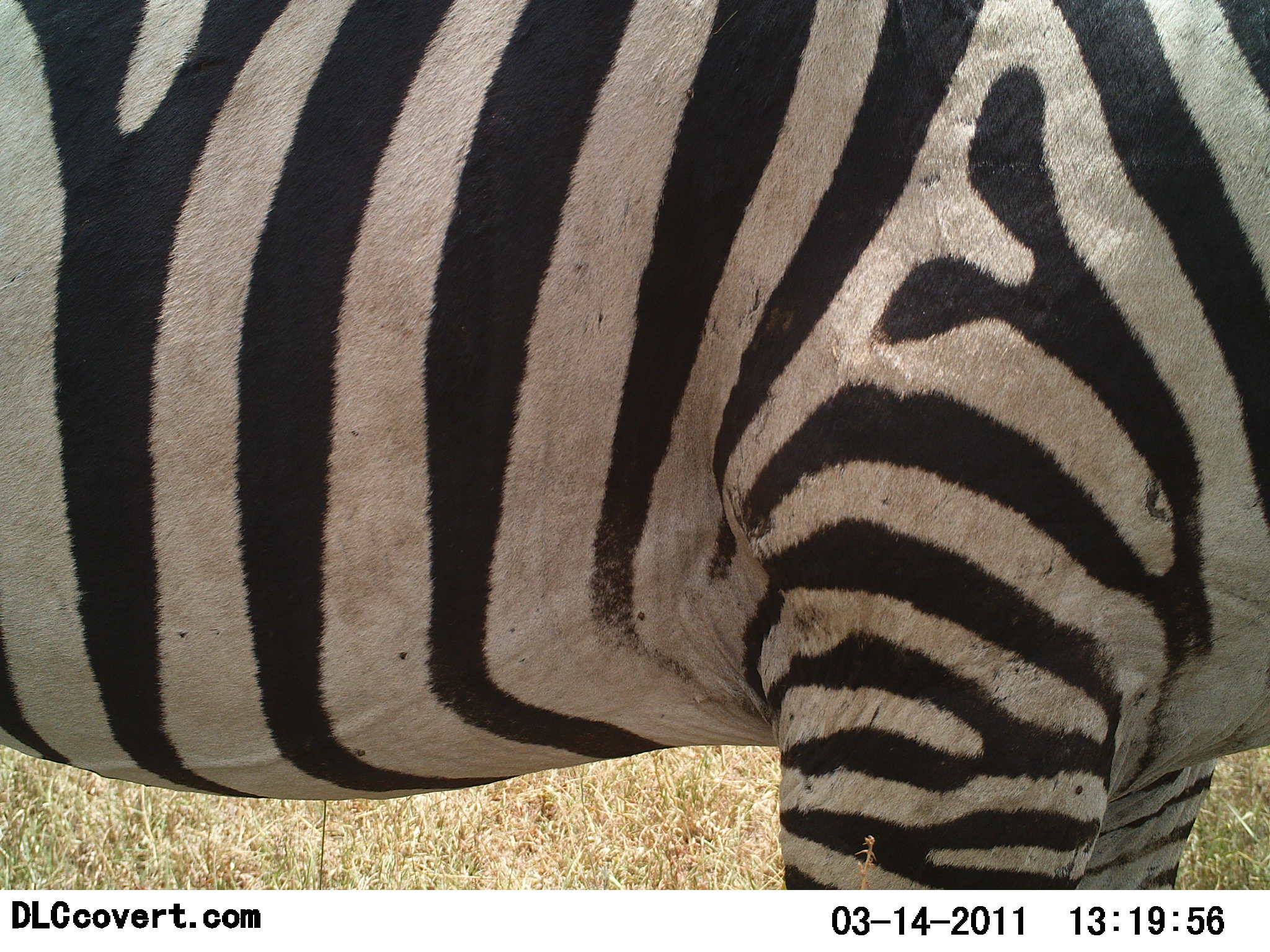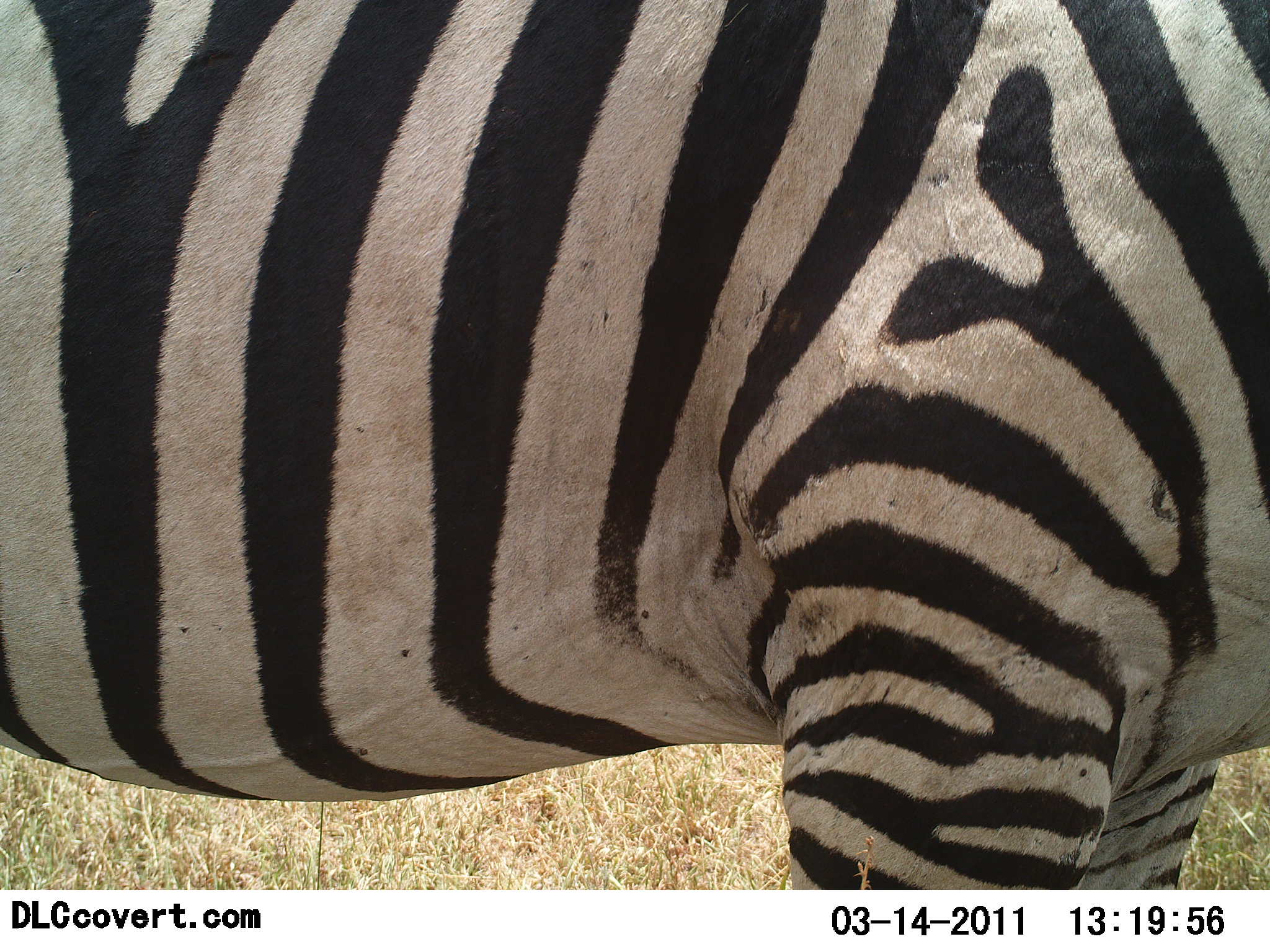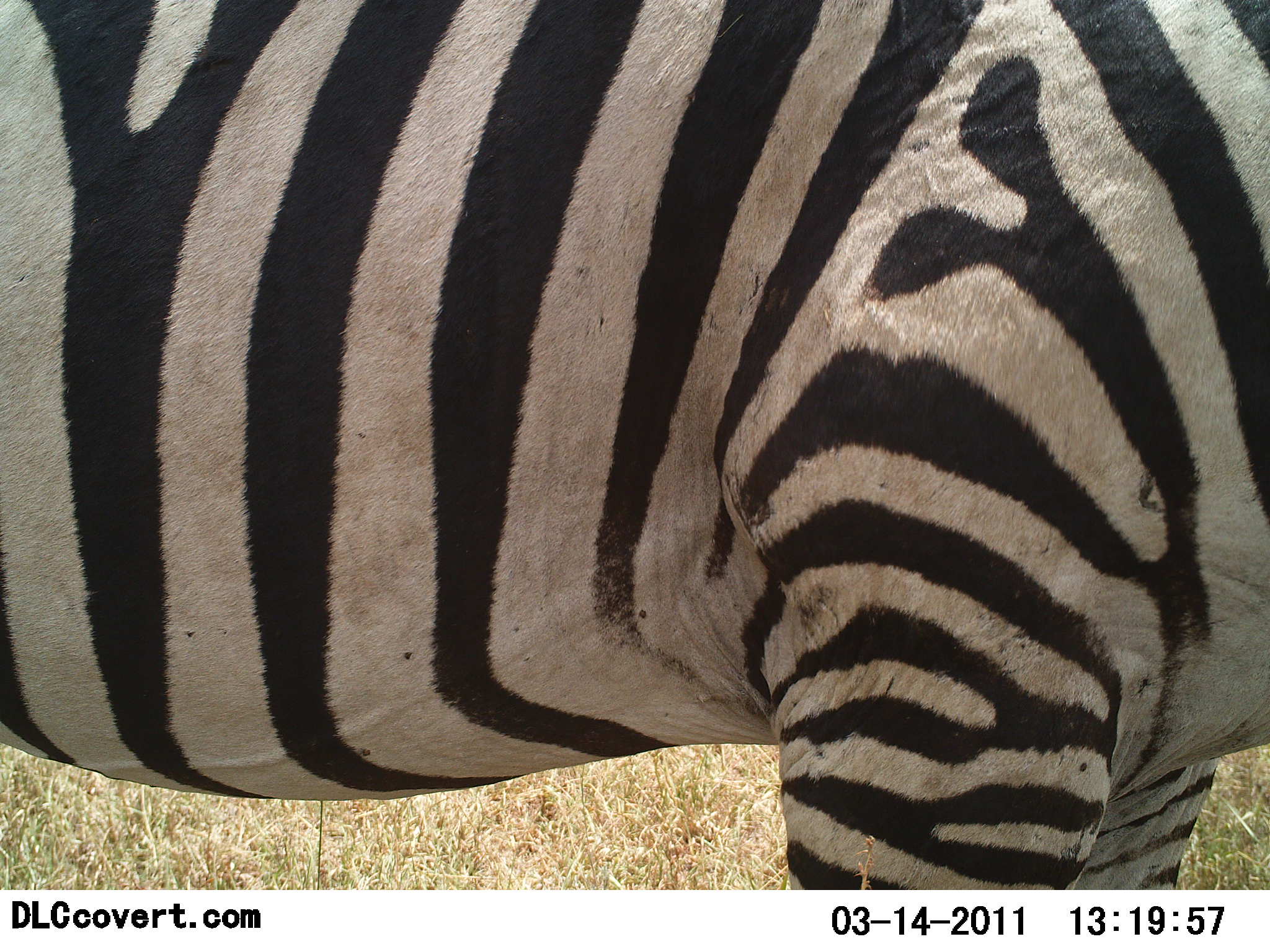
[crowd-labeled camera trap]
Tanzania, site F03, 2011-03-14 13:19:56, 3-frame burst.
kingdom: Animalia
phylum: Chordata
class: Mammalia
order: Perissodactyla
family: Equidae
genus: Equus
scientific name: Equus quagga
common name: plains zebra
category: zebra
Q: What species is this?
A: Zebra (plains zebra) (Equus quagga).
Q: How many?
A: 1.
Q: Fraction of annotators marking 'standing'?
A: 100%.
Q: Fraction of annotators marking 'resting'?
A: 0%.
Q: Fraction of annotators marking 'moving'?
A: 0%.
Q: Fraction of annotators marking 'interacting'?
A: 0%.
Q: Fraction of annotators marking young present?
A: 0%.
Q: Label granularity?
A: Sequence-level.